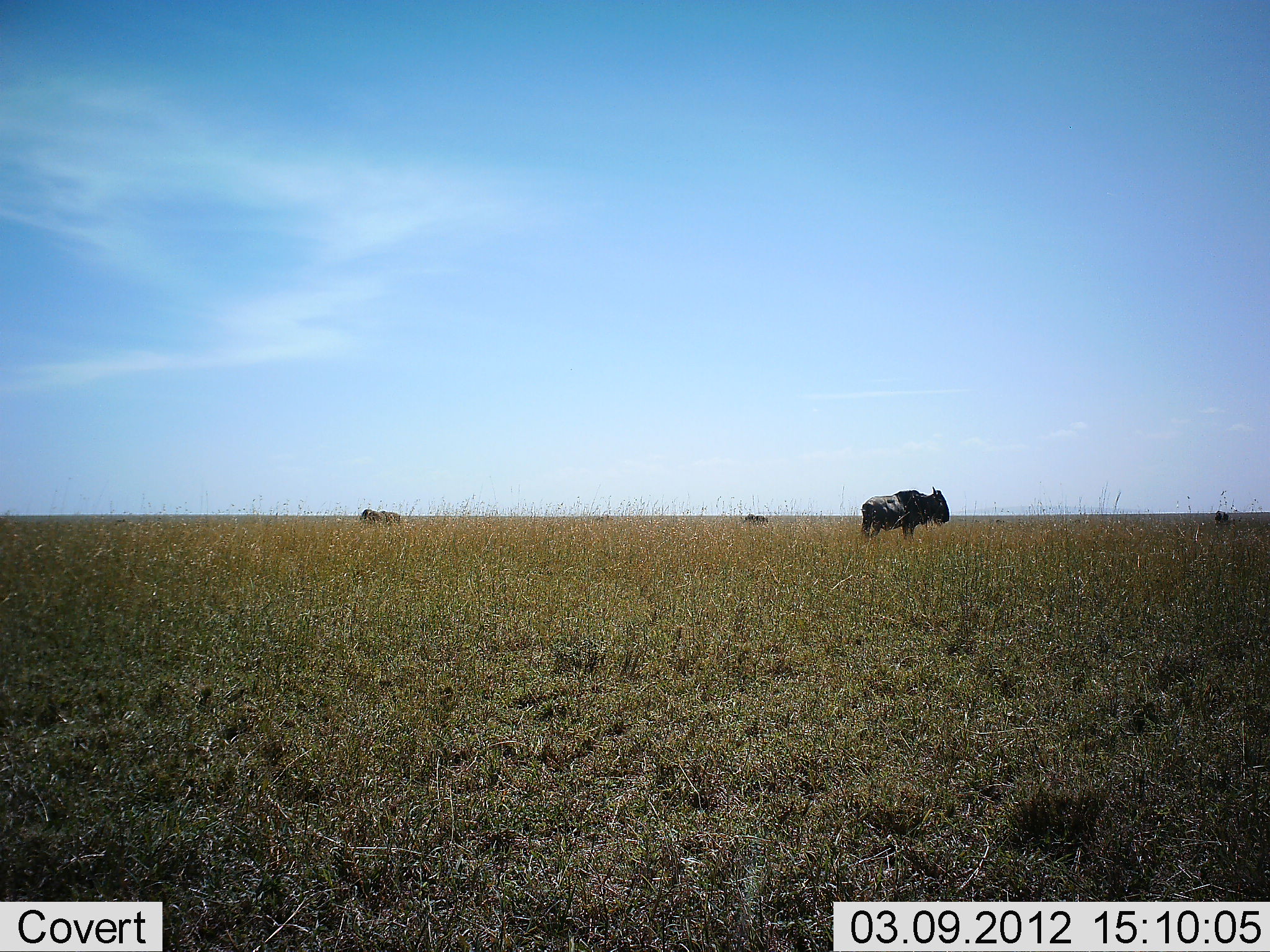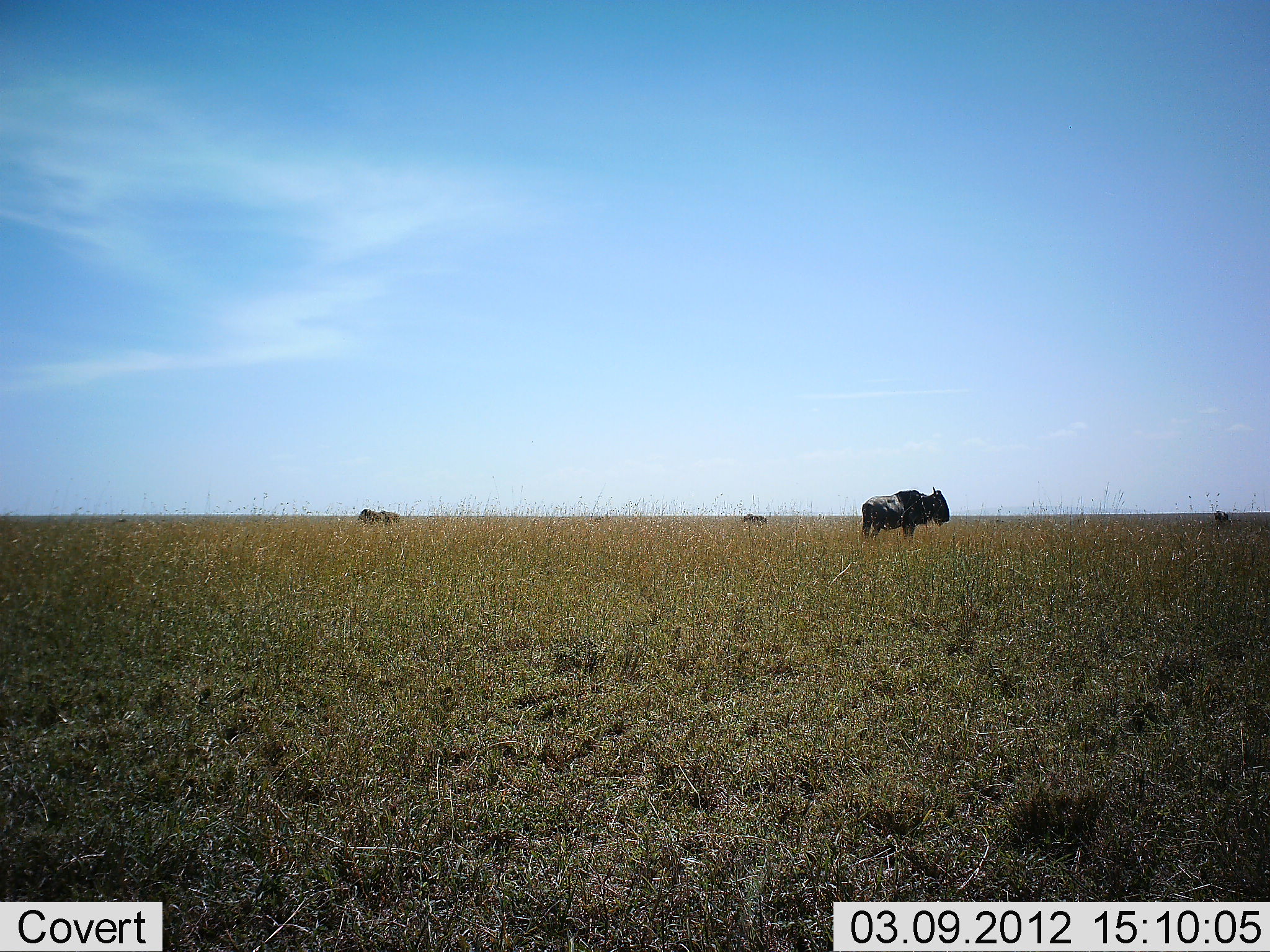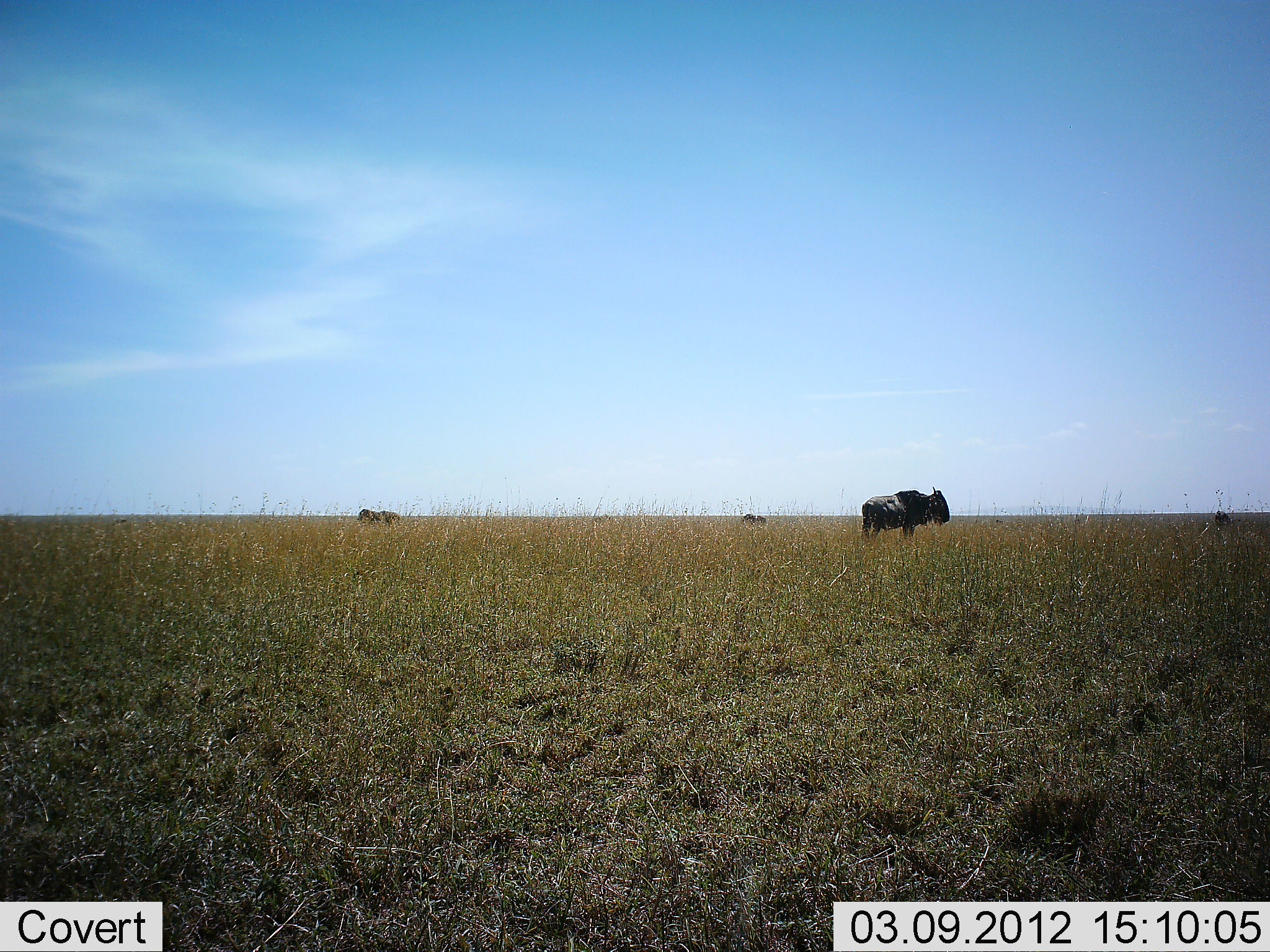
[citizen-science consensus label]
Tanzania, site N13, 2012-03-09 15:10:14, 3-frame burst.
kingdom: Animalia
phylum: Chordata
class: Mammalia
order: Artiodactyla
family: Bovidae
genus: Connochaetes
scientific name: Connochaetes taurinus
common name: blue wildebeest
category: wildebeest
Wildebeest (blue wildebeest) (Connochaetes taurinus), count 4. Behavior (volunteer vote fractions): standing 100%, resting 0%, moving 7%, interacting 0%. Young present (vote fraction): 0%. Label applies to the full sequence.